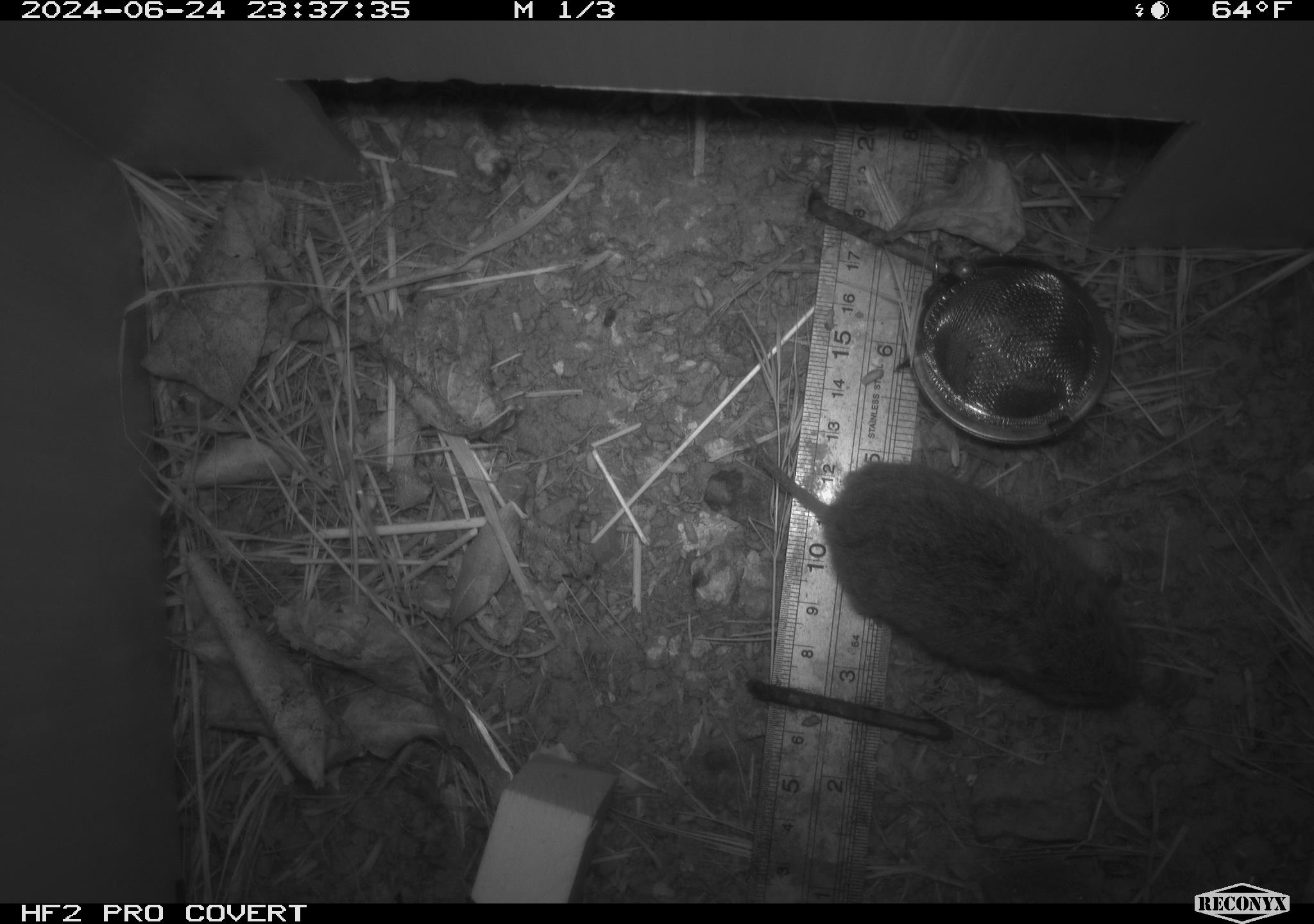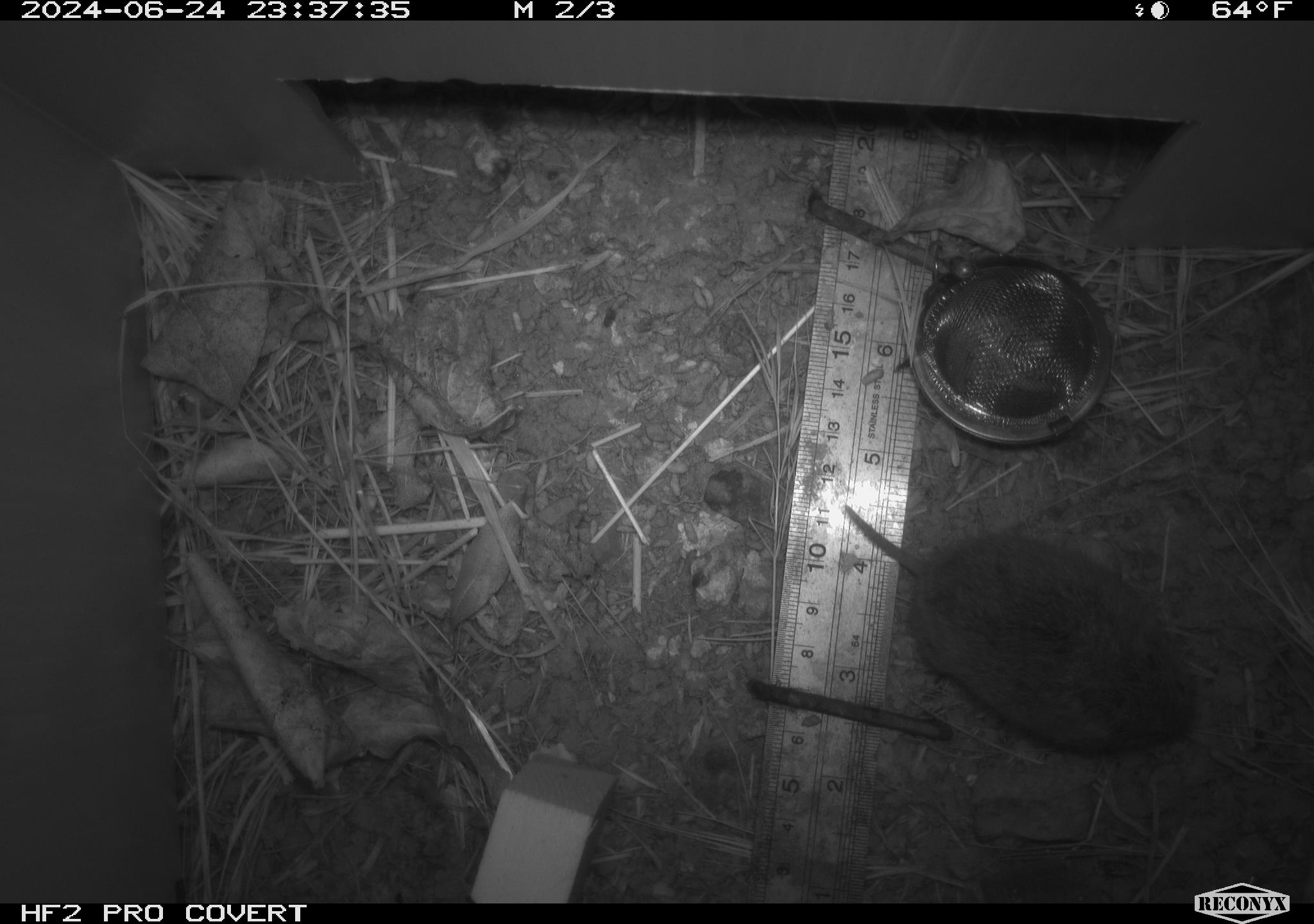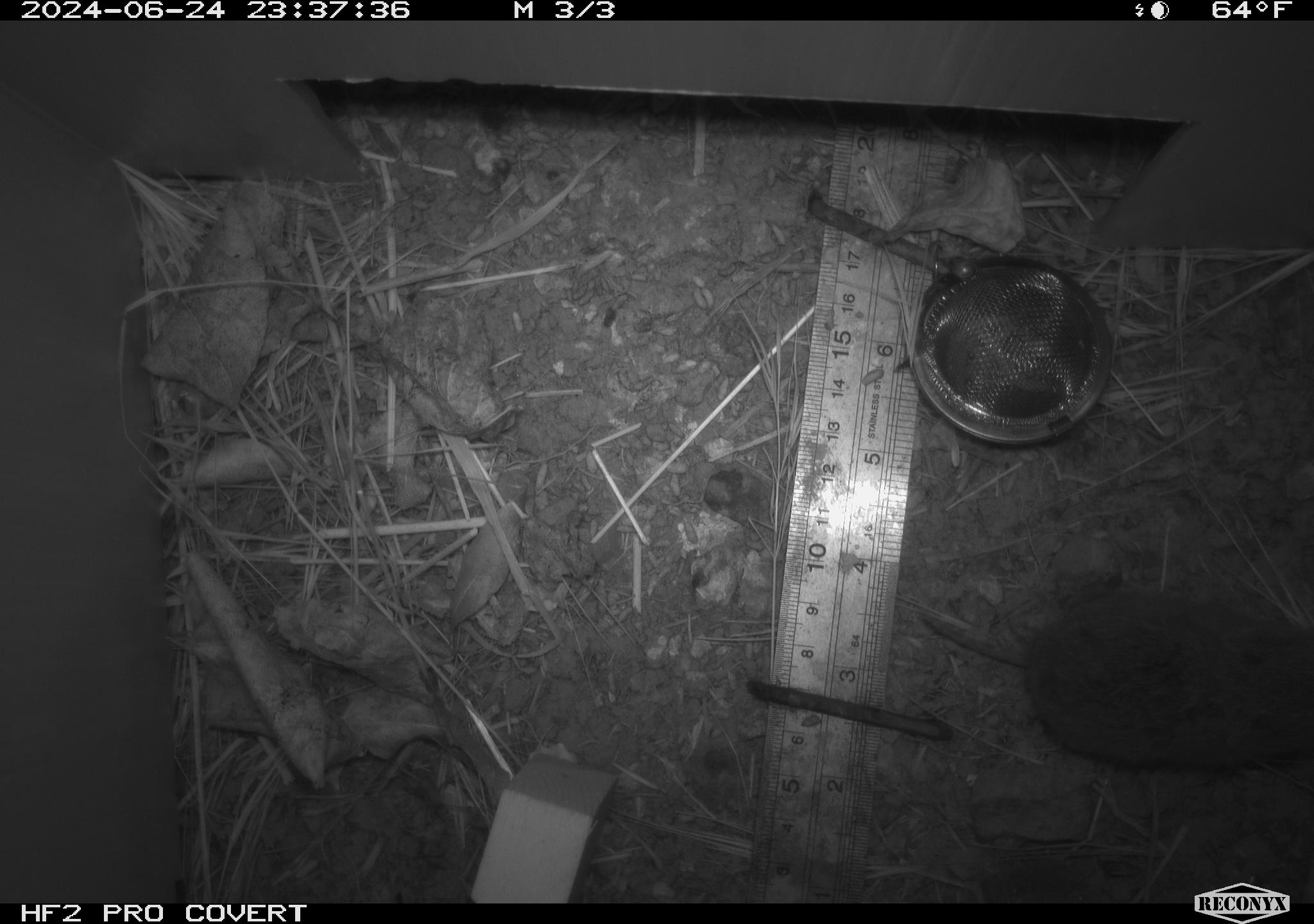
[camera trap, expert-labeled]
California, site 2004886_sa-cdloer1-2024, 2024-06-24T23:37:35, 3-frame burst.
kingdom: Animalia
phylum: Chordata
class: Mammalia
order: Rodentia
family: Cricetidae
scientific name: Arvicolinae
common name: voles, lemmings, and muskrats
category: arvicolinae subfamily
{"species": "arvicolinae subfamily (voles, lemmings, and muskrats) (Arvicolinae)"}